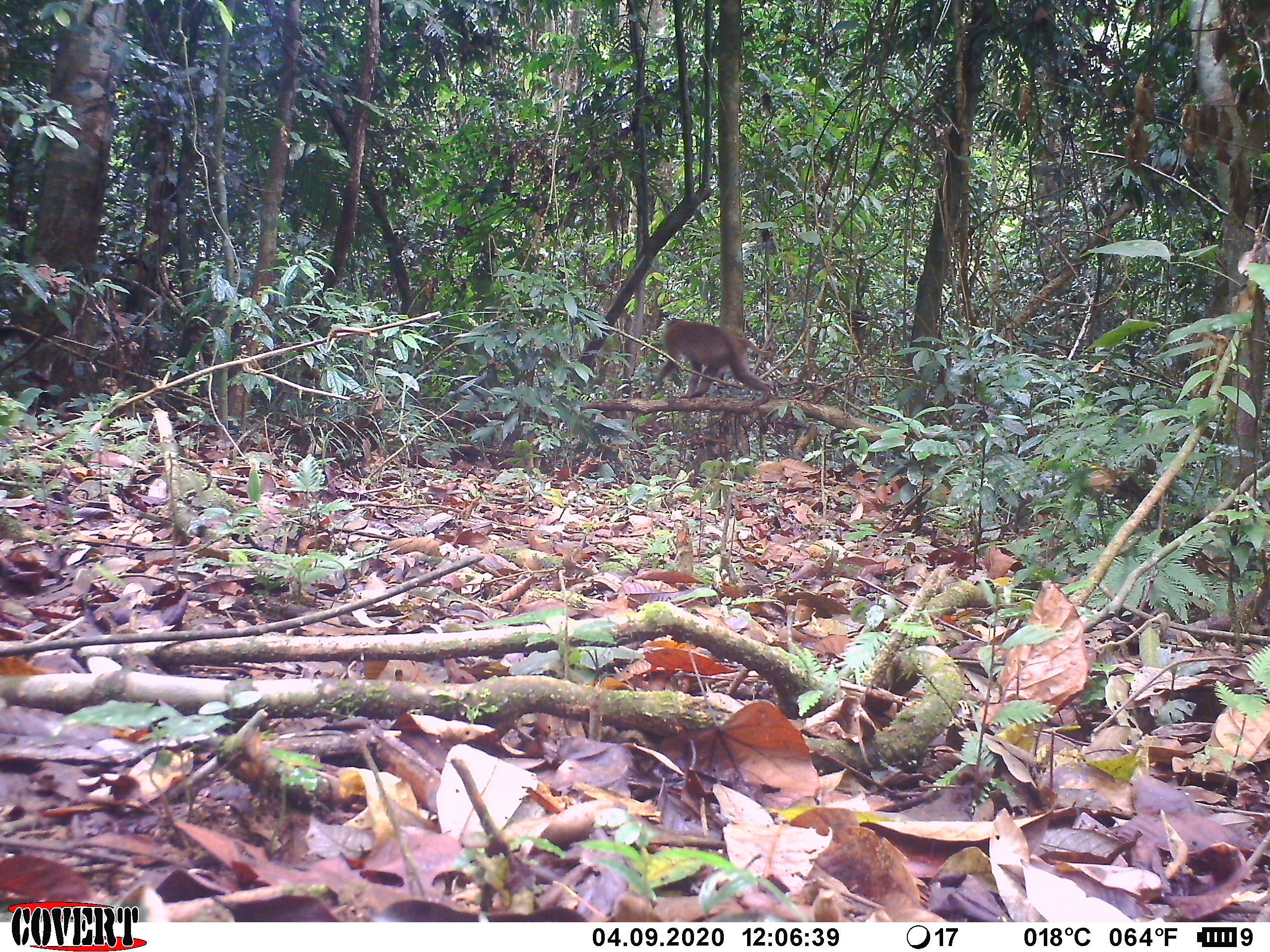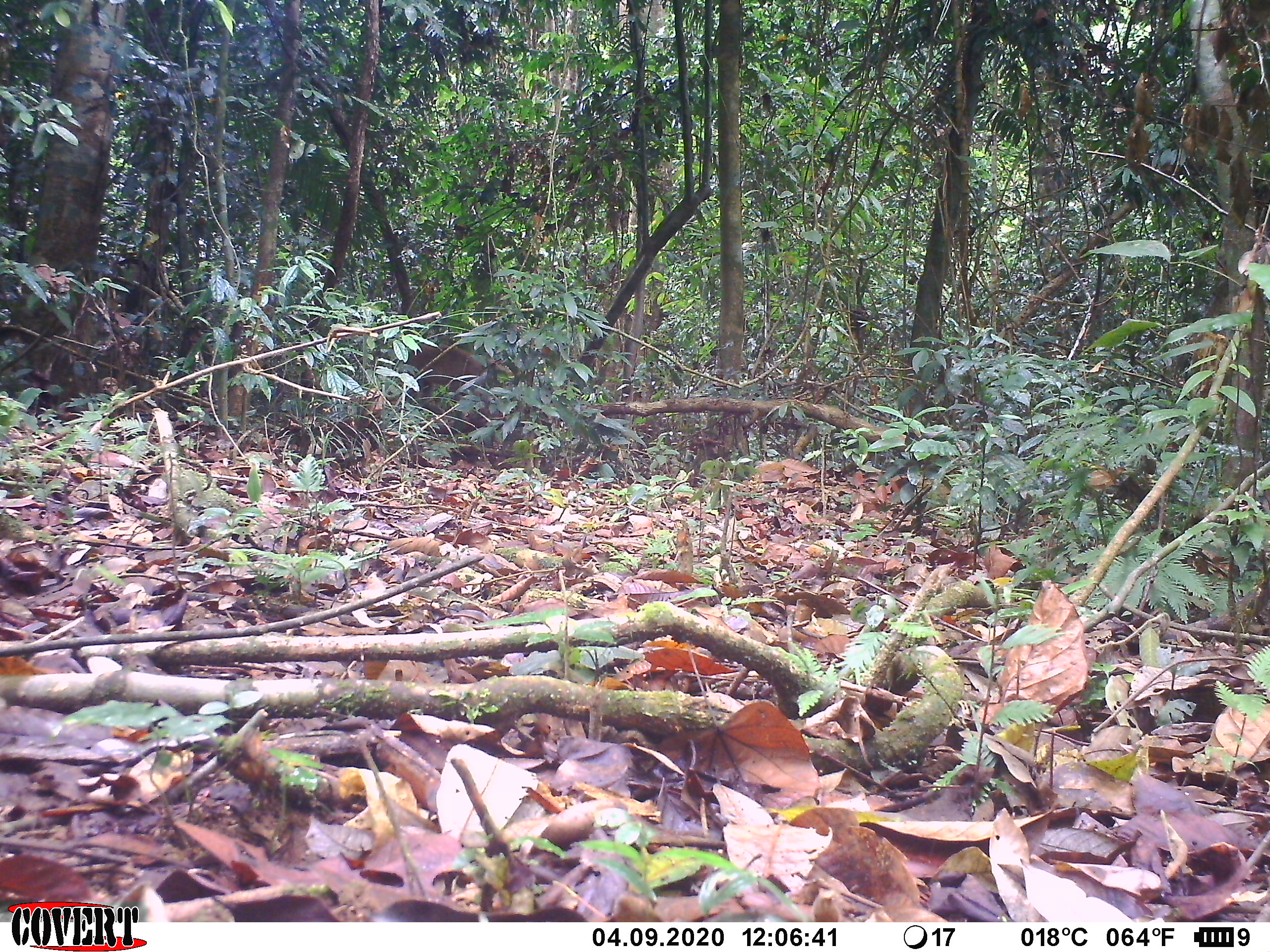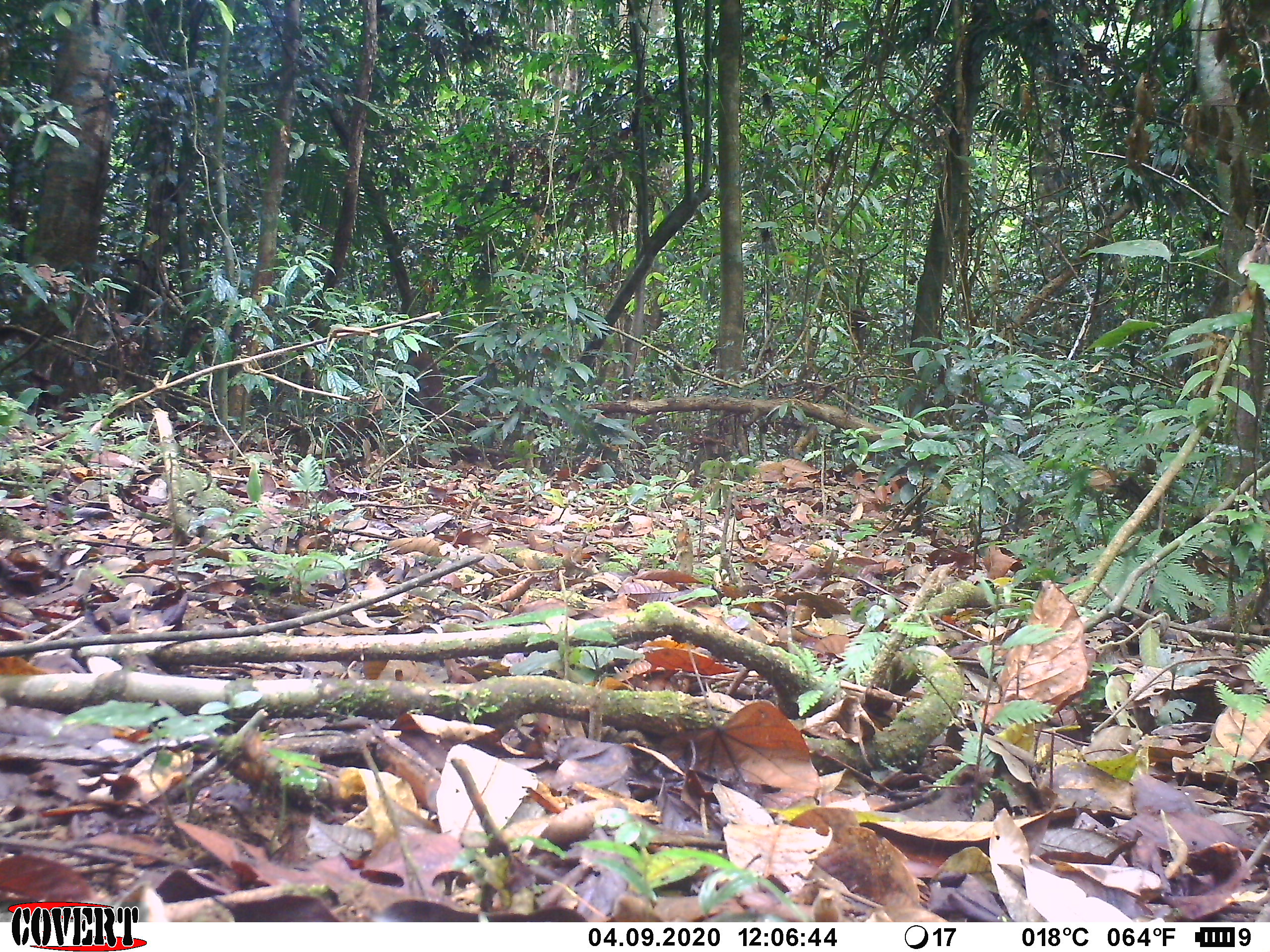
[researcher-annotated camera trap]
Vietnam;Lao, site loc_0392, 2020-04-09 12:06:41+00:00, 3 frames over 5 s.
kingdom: Animalia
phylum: Chordata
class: Mammalia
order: Primates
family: Cercopithecidae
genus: Macaca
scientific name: Macaca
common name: macaques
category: assam or rhesus macaque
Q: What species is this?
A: Assam or rhesus macaque (macaques) (Macaca).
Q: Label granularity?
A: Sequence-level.